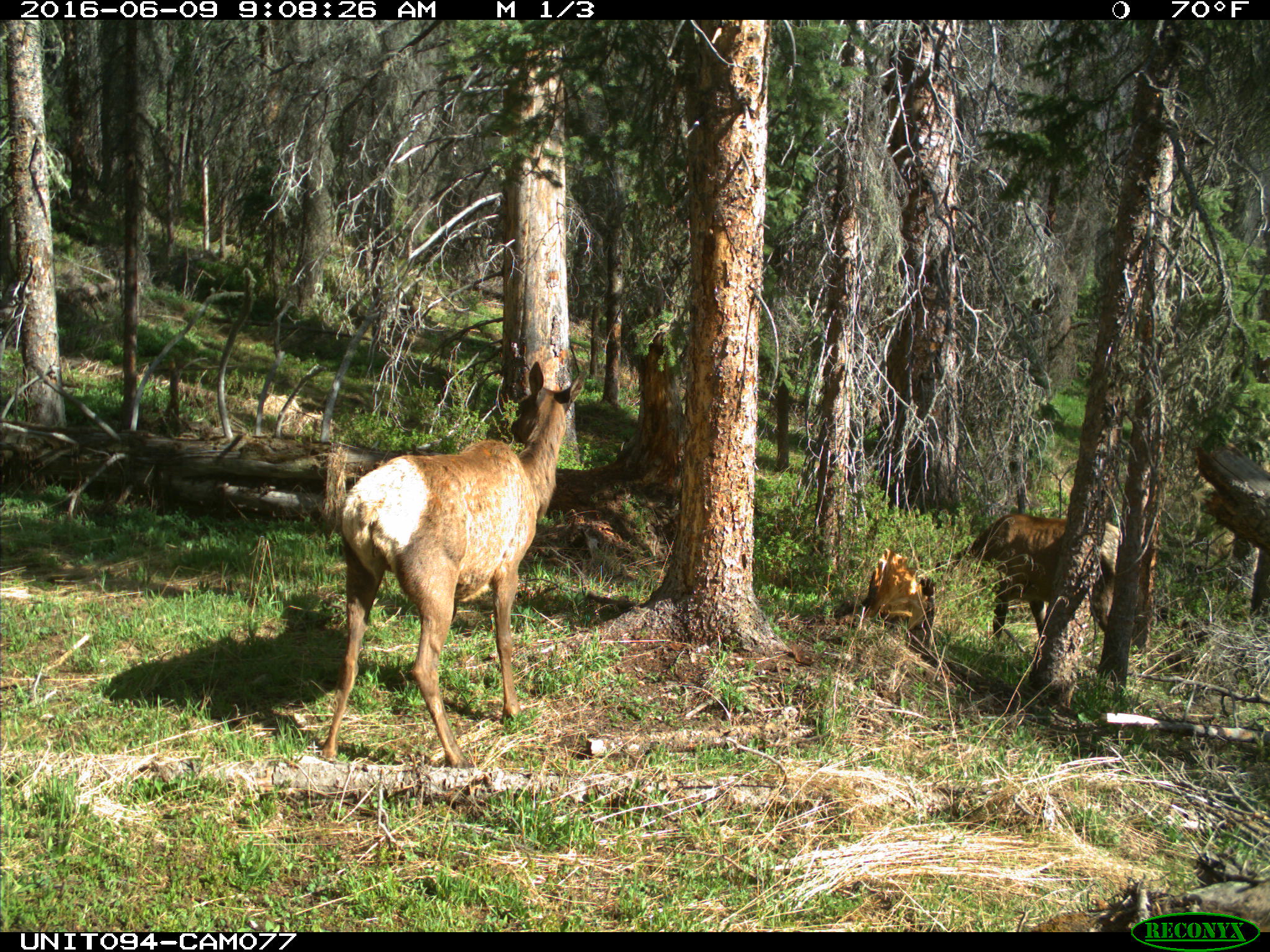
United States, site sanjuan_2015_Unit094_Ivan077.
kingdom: Animalia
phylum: Chordata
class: Mammalia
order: Artiodactyla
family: Cervidae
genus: Cervus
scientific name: Cervus elaphus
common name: red deer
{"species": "Cervus elaphus (red deer)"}